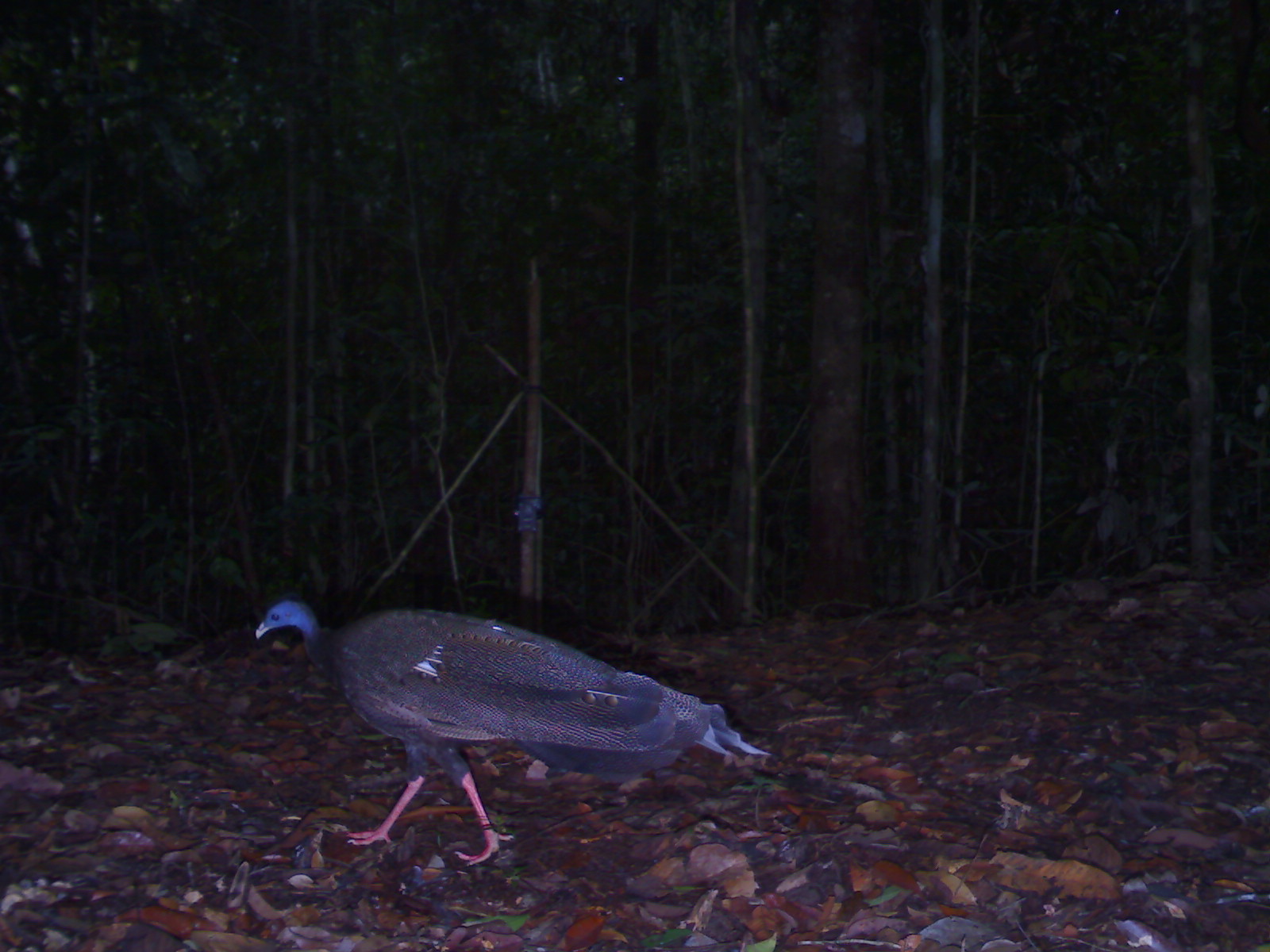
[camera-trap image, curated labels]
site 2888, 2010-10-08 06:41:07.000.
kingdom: Animalia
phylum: Chordata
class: Aves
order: Galliformes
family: Phasianidae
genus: Argusianus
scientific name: Argusianus argus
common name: great argus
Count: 1.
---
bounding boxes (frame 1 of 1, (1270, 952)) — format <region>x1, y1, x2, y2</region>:
argusianus argus: <region>253, 597, 773, 864</region>